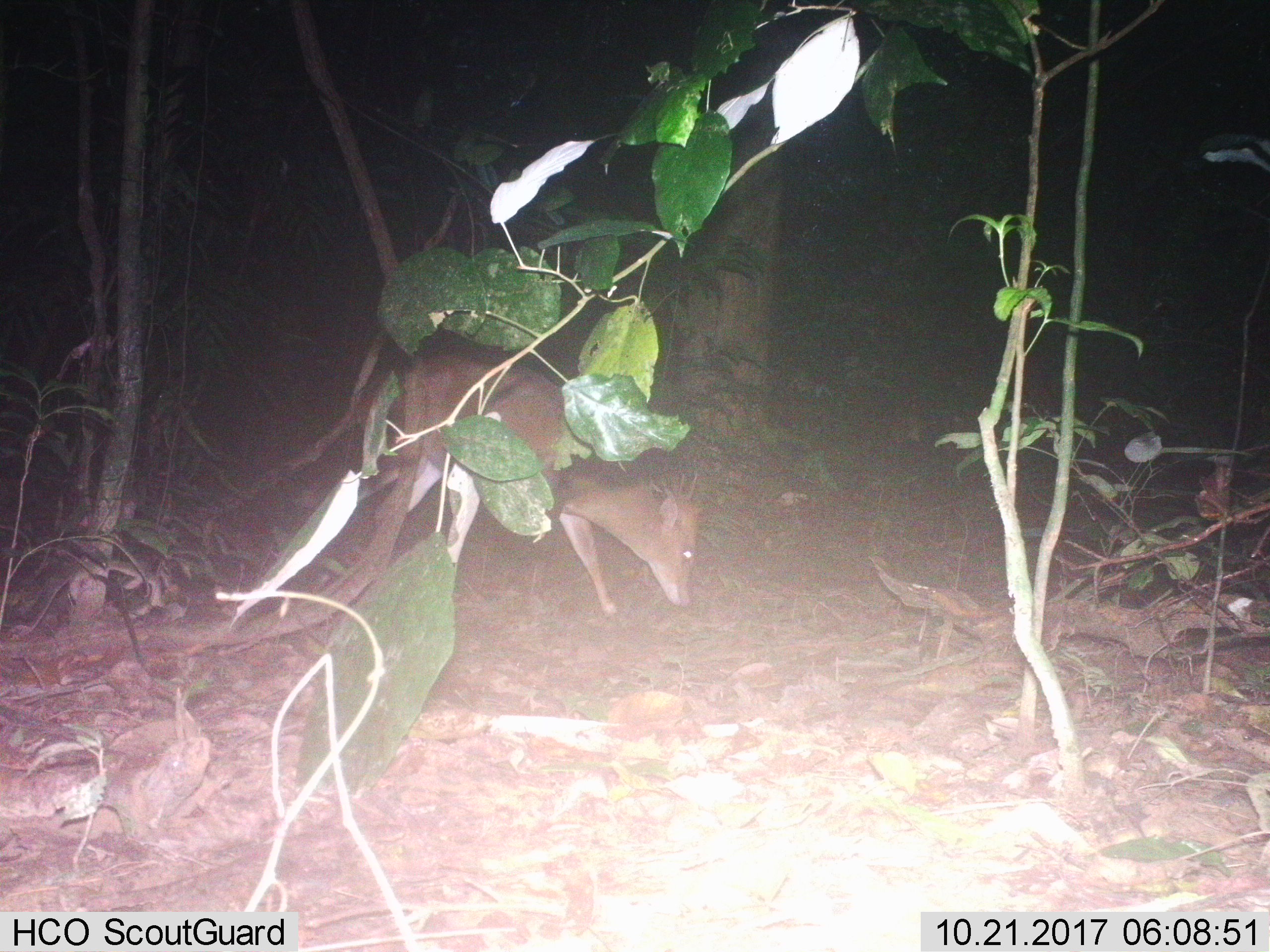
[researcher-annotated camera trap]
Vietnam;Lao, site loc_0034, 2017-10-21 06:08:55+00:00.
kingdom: Animalia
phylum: Chordata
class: Mammalia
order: Artiodactyla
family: Cervidae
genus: Muntiacus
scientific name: Muntiacus vuquangensis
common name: large-antlered muntjac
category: large antlered muntjac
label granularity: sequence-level